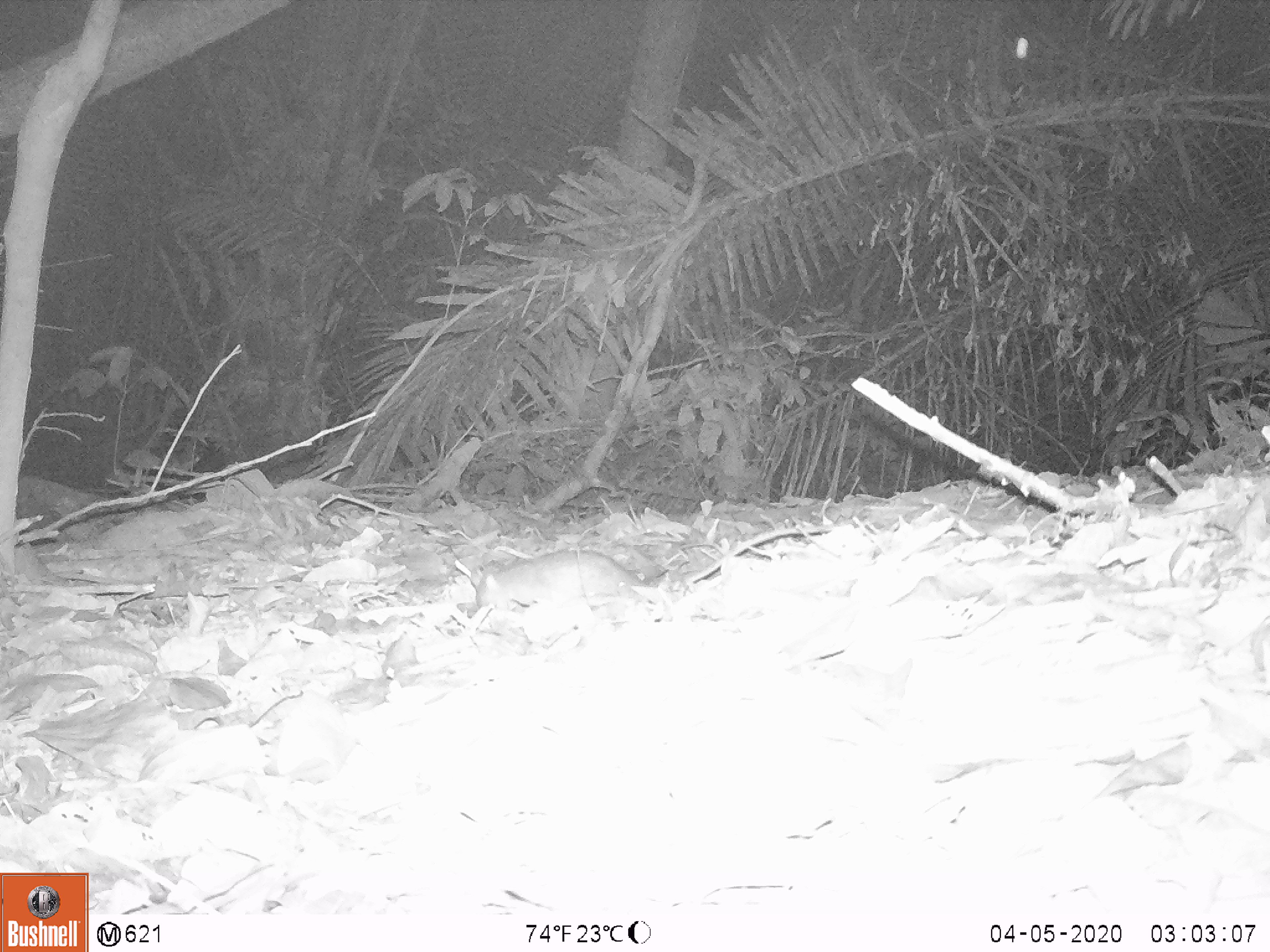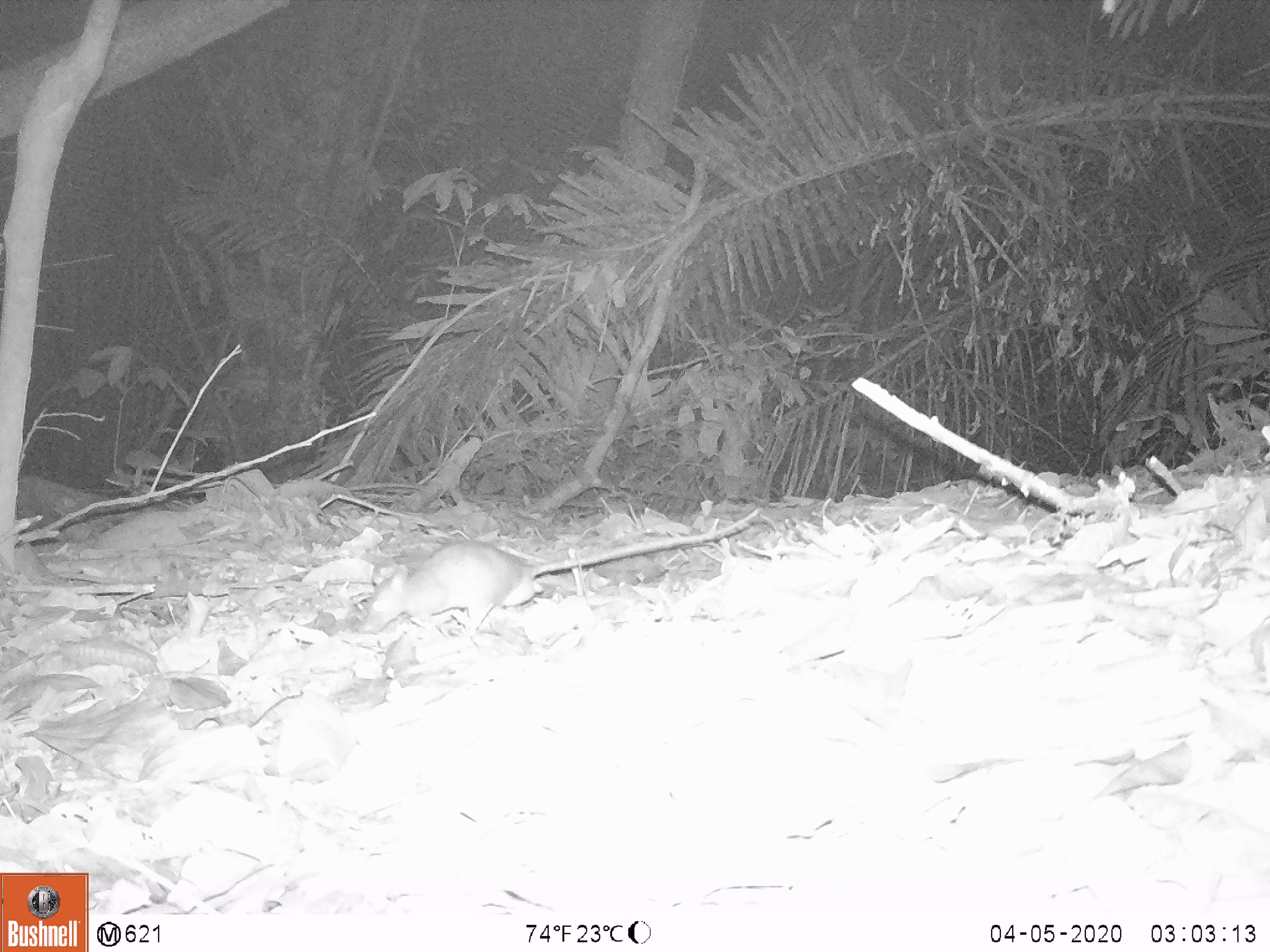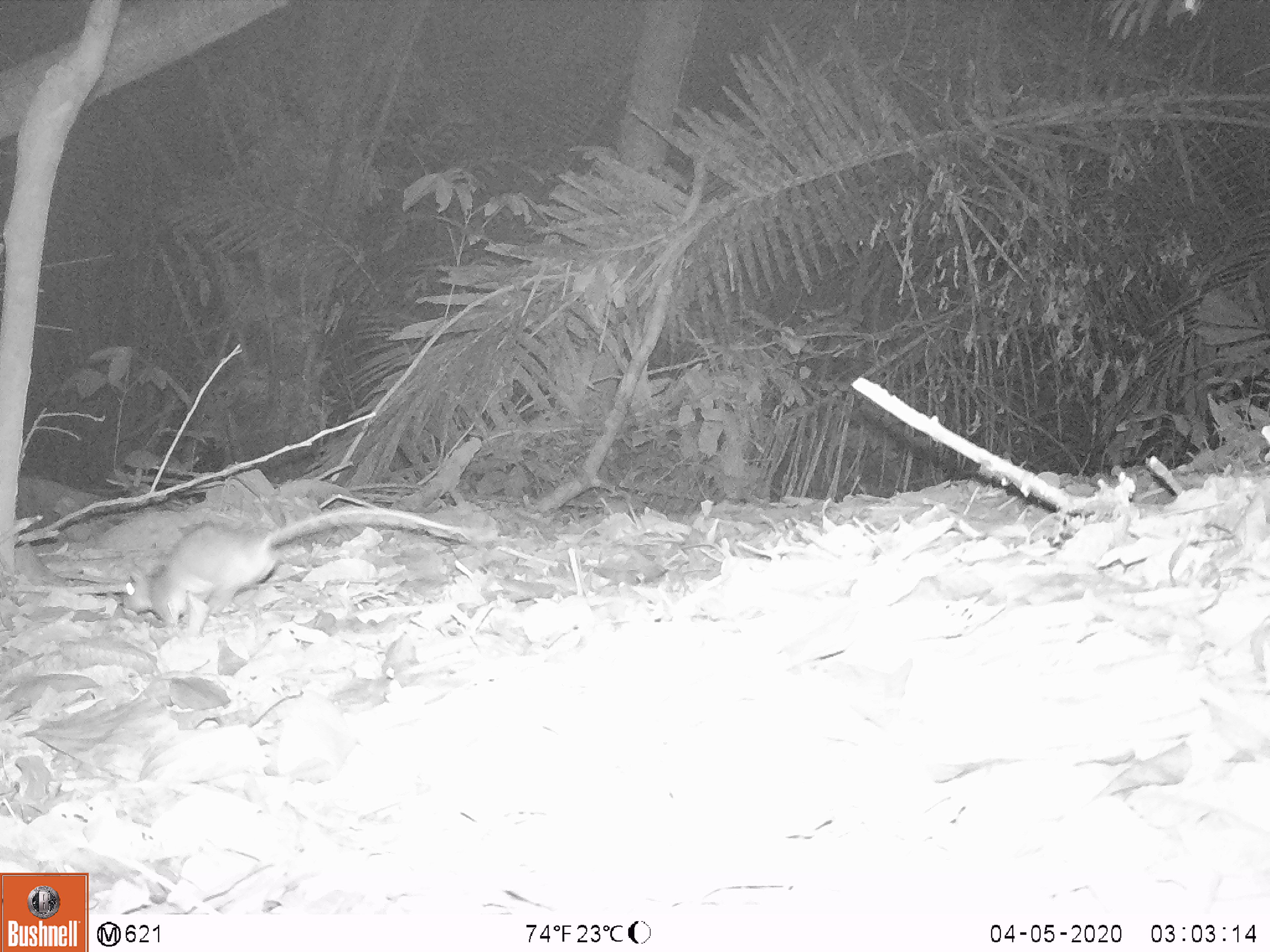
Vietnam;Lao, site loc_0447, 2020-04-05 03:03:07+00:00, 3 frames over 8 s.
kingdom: Animalia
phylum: Chordata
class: Mammalia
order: Rodentia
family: Muridae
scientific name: Muridae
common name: old-world mice and rats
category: unidentified murid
Unidentified murid (old-world mice and rats) (Muridae). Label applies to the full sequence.